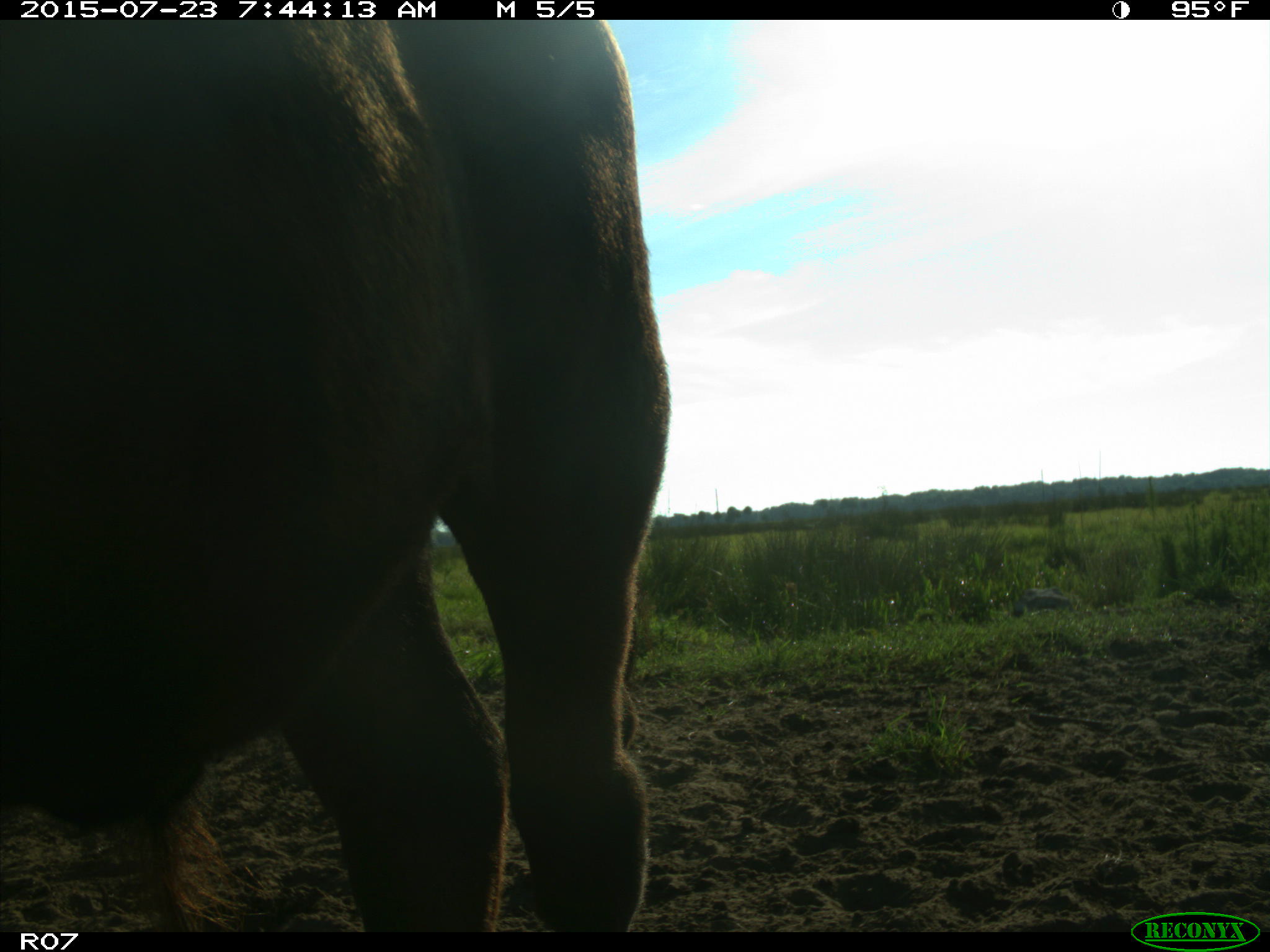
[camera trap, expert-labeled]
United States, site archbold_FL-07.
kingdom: Animalia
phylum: Chordata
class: Mammalia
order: Artiodactyla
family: Bovidae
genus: Bos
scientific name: Bos taurus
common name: domestic cow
Bos taurus (domestic cow).